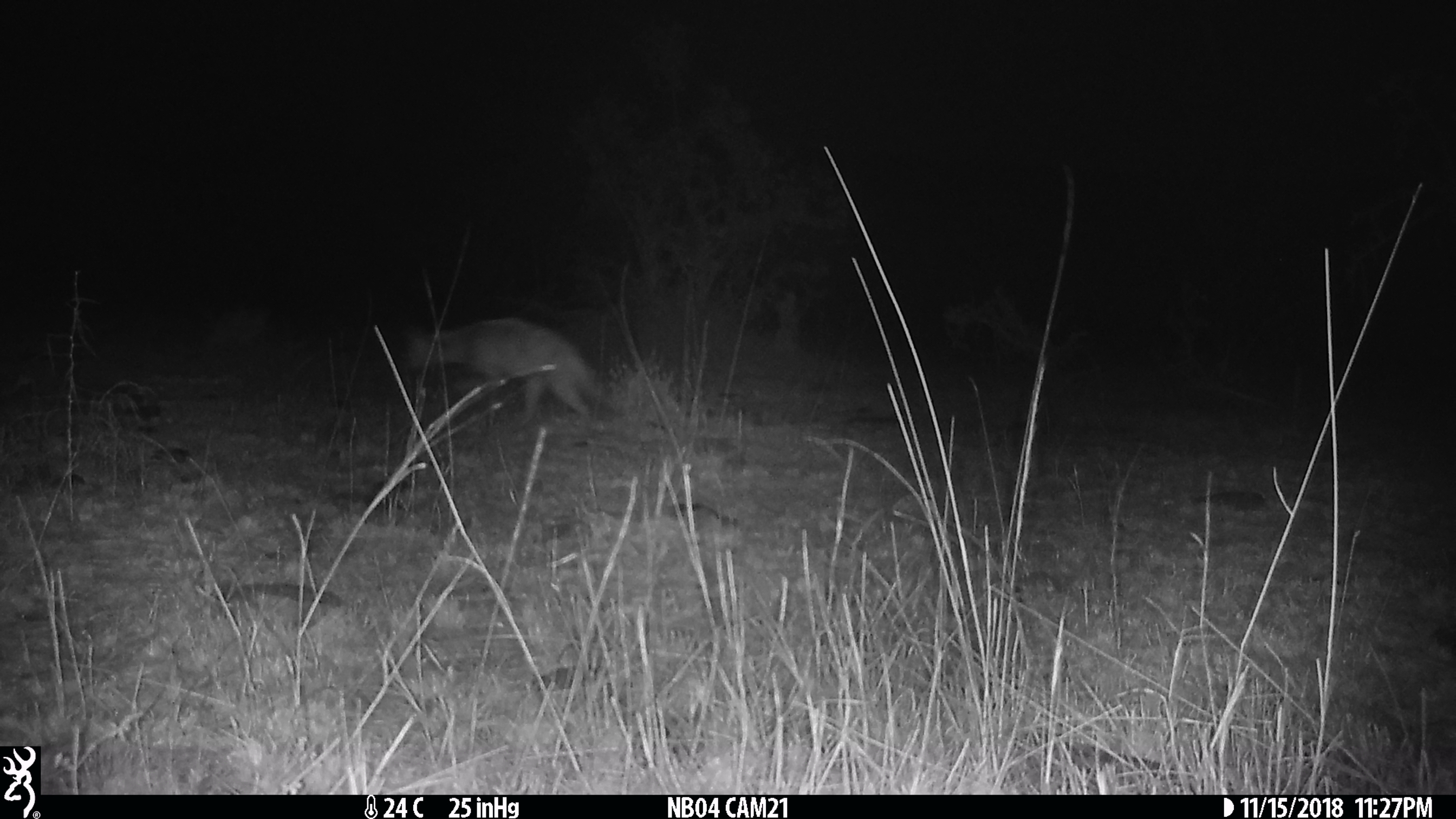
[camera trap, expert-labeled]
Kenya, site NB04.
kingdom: Animalia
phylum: Chordata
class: Mammalia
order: Carnivora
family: Hyaenidae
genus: Proteles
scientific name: Proteles cristatus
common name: aardwolf